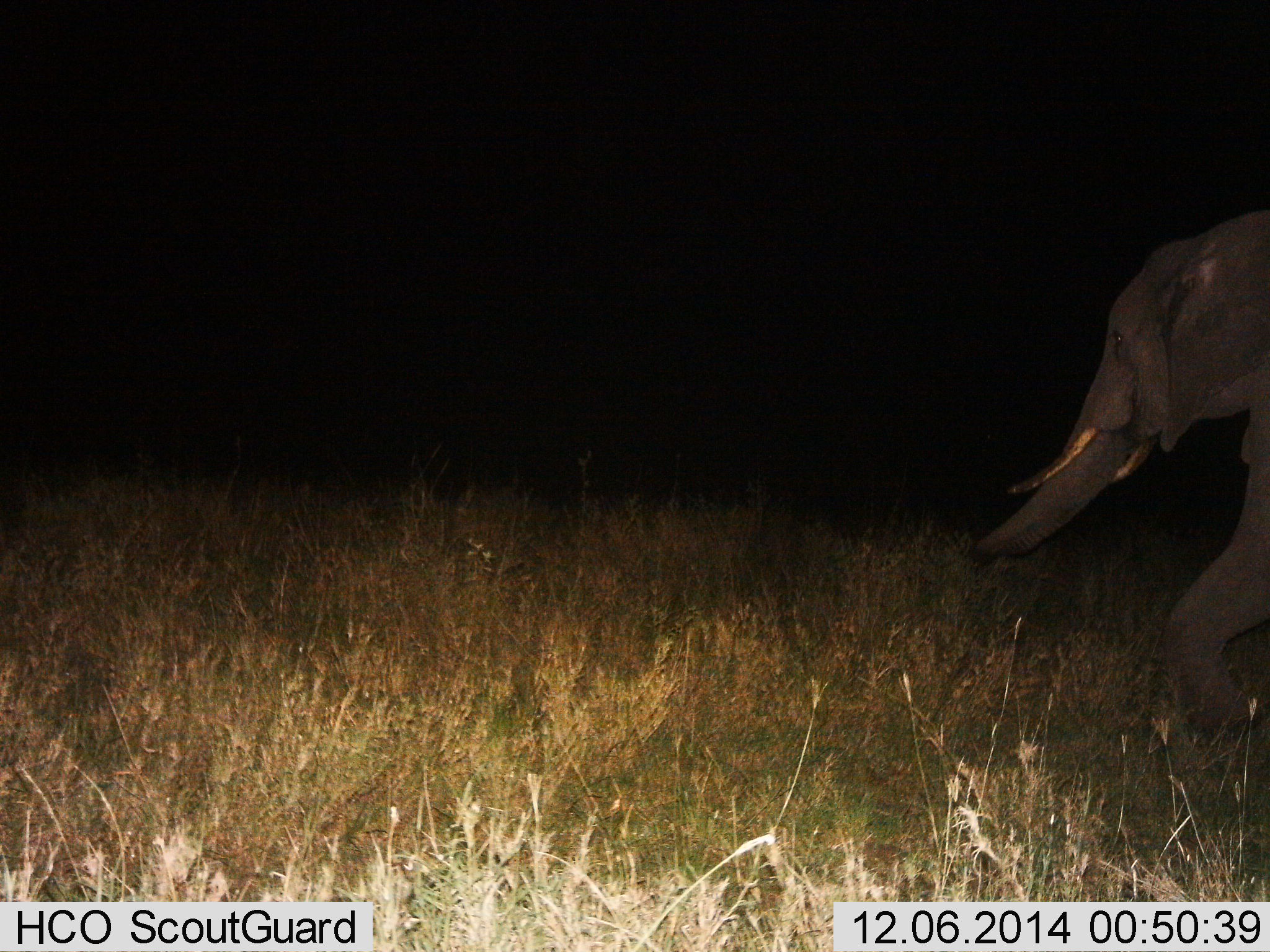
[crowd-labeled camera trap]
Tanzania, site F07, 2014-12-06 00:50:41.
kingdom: Animalia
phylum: Chordata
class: Mammalia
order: Proboscidea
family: Elephantidae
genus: Loxodonta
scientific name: Loxodonta africana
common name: african bush elephant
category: elephant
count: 1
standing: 20%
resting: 0%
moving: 80%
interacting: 0%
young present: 0%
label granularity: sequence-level